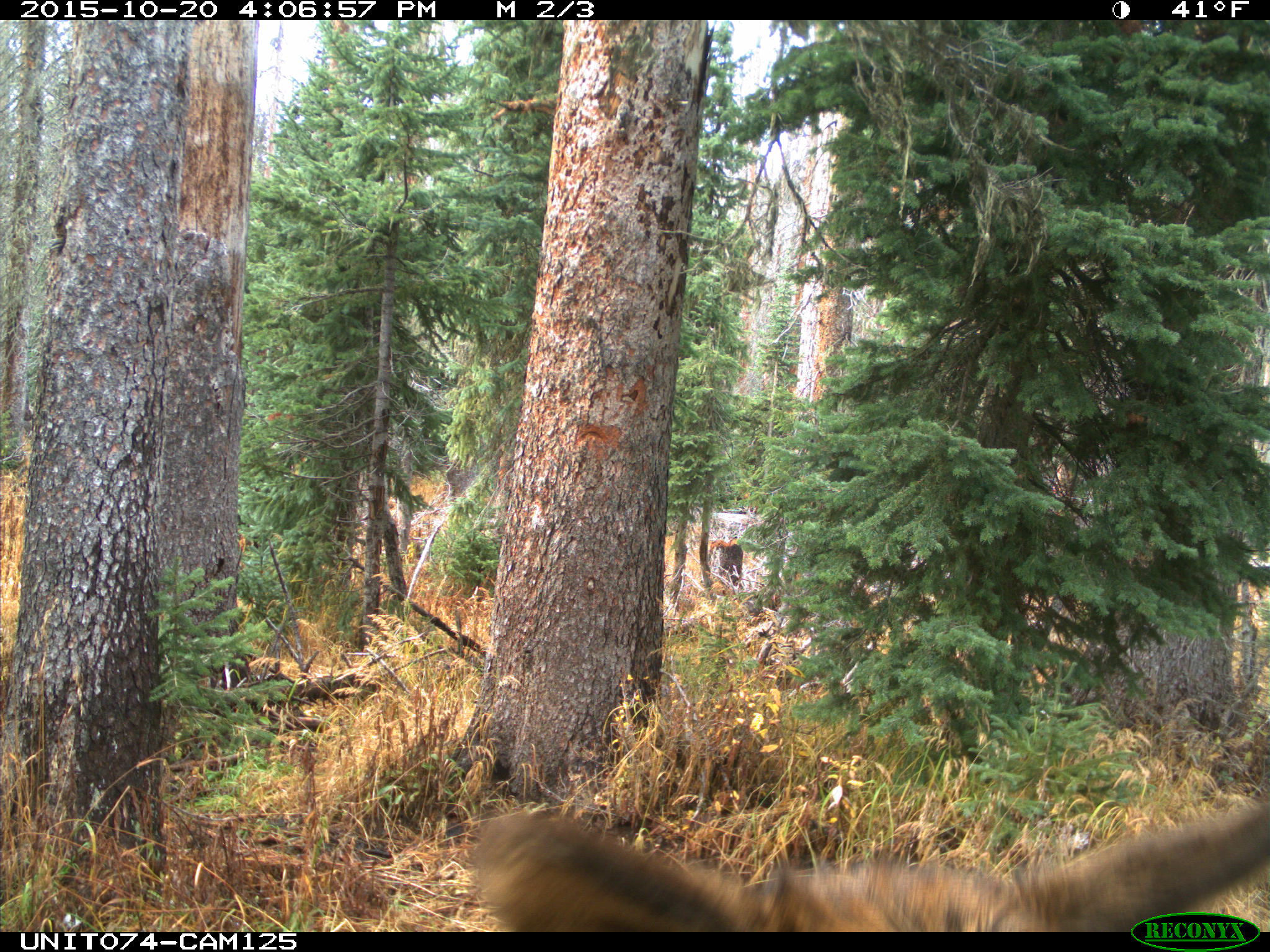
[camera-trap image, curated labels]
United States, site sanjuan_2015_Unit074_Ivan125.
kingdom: Animalia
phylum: Chordata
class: Mammalia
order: Artiodactyla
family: Cervidae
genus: Cervus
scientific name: Cervus elaphus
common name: red deer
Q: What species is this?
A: Cervus elaphus (red deer).